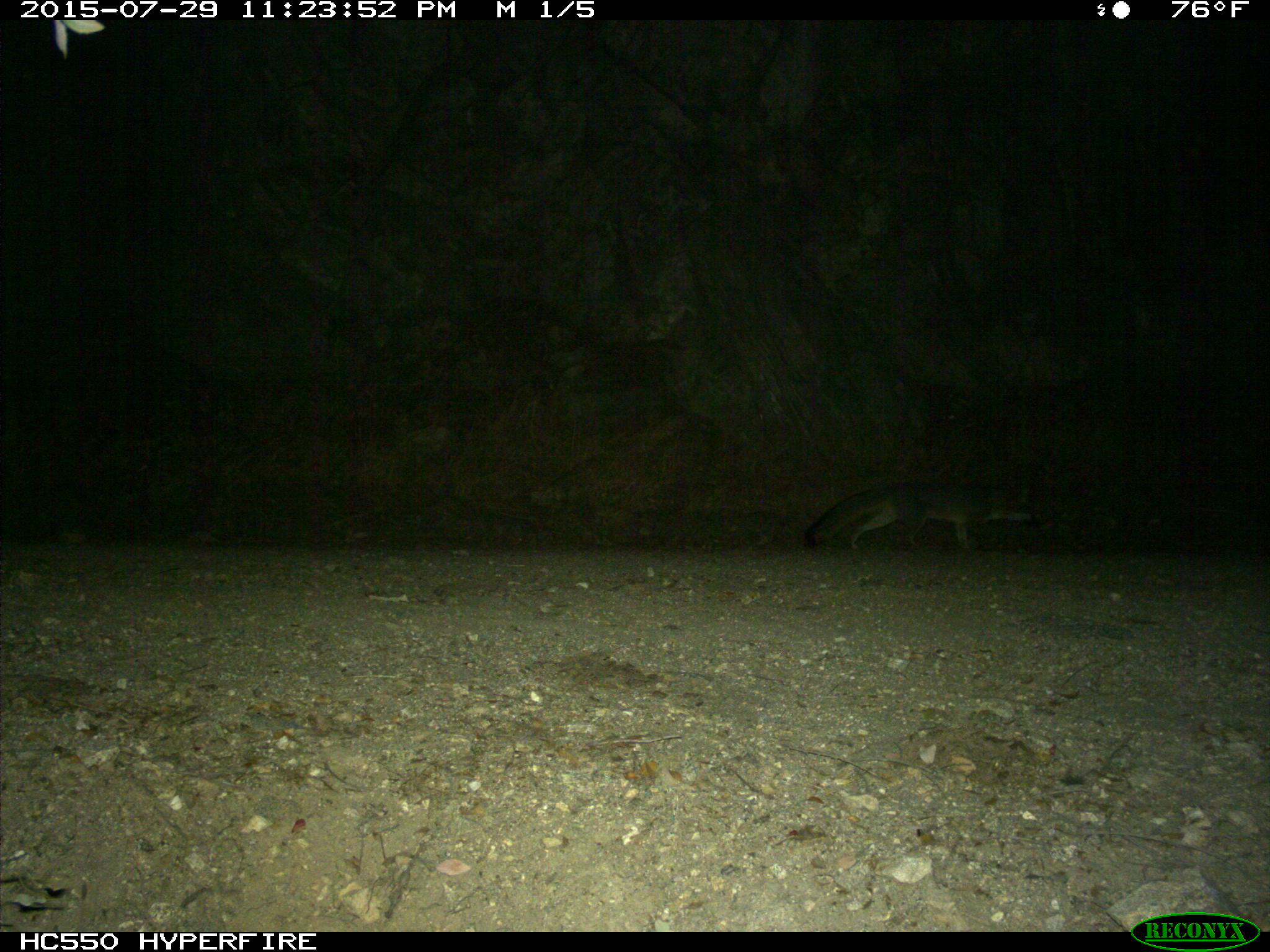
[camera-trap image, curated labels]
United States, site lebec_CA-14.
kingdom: Animalia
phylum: Chordata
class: Mammalia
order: Carnivora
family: Canidae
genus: Urocyon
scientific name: Urocyon cinereoargenteus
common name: gray fox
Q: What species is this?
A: Urocyon cinereoargenteus (gray fox).